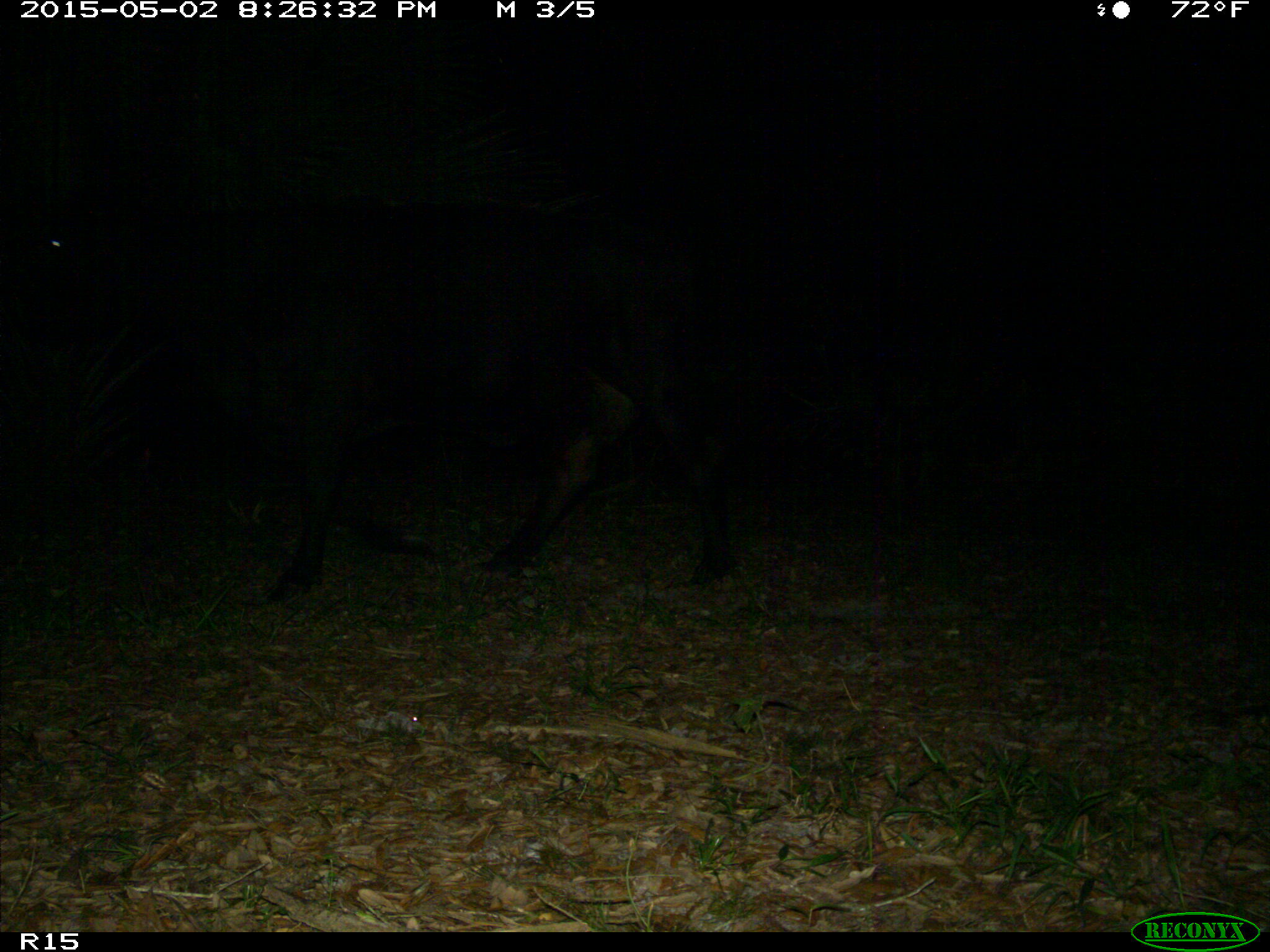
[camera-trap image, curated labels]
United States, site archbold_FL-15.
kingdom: Animalia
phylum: Chordata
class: Mammalia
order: Artiodactyla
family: Bovidae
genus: Bos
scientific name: Bos taurus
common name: domestic cow